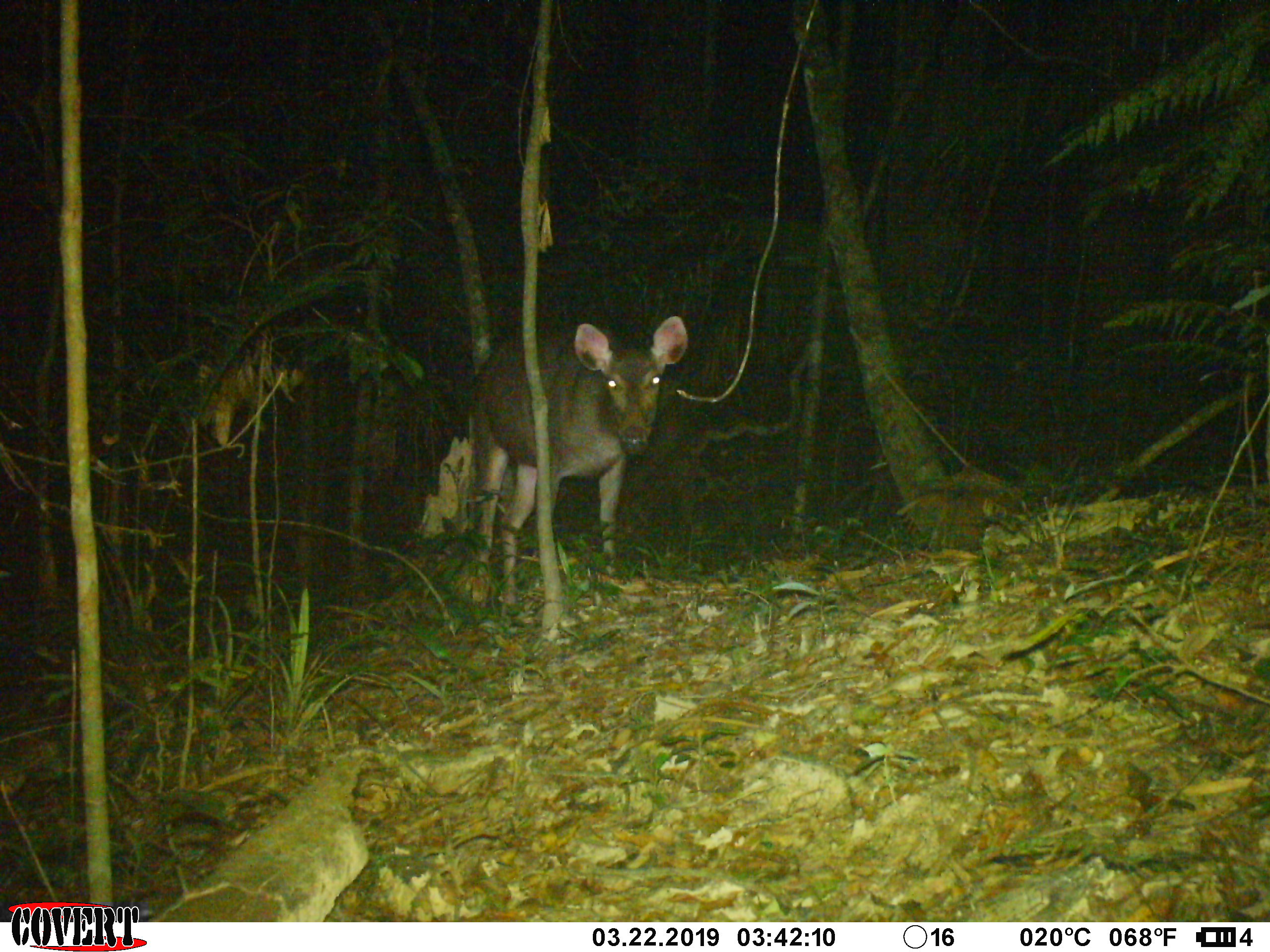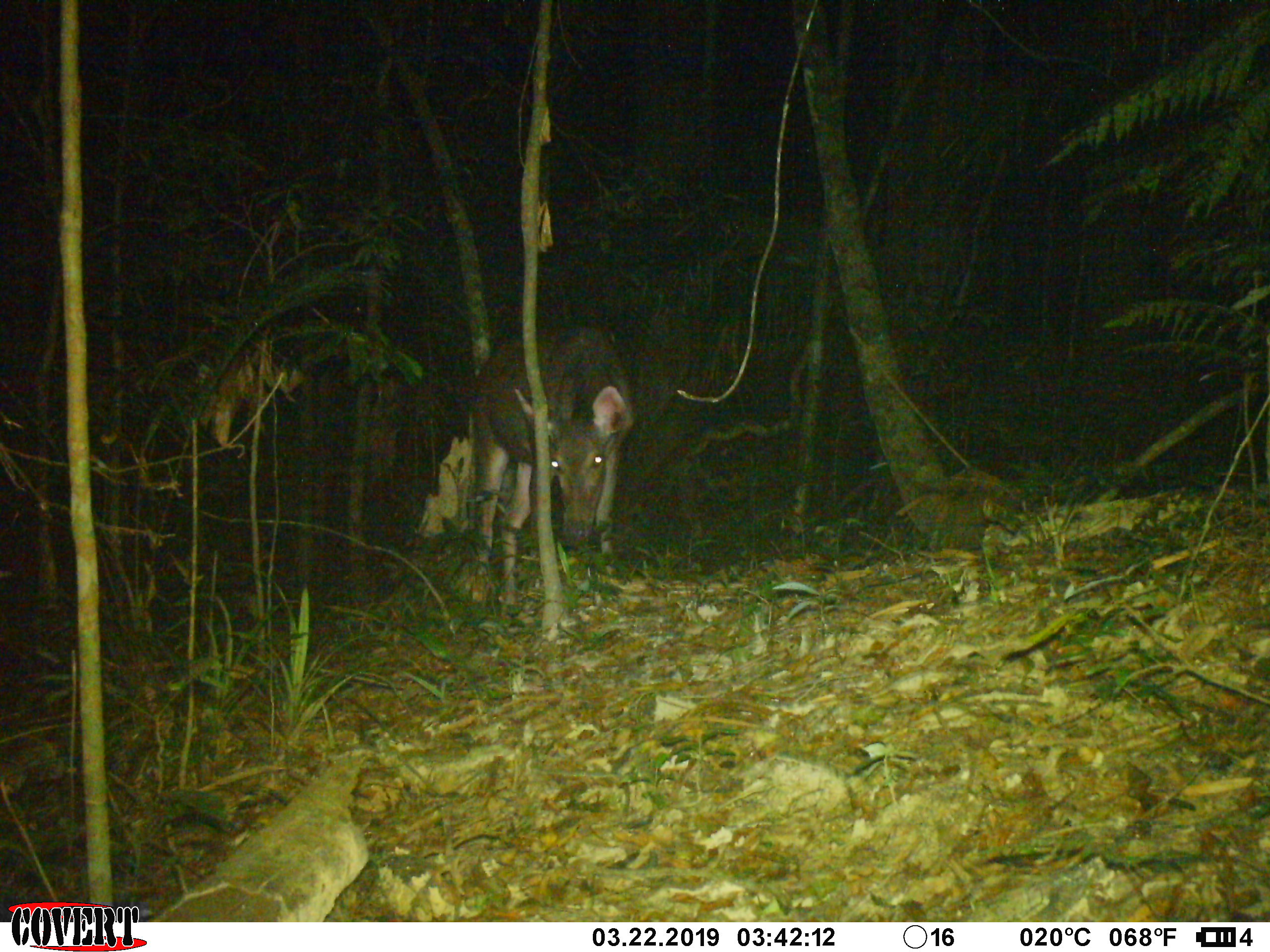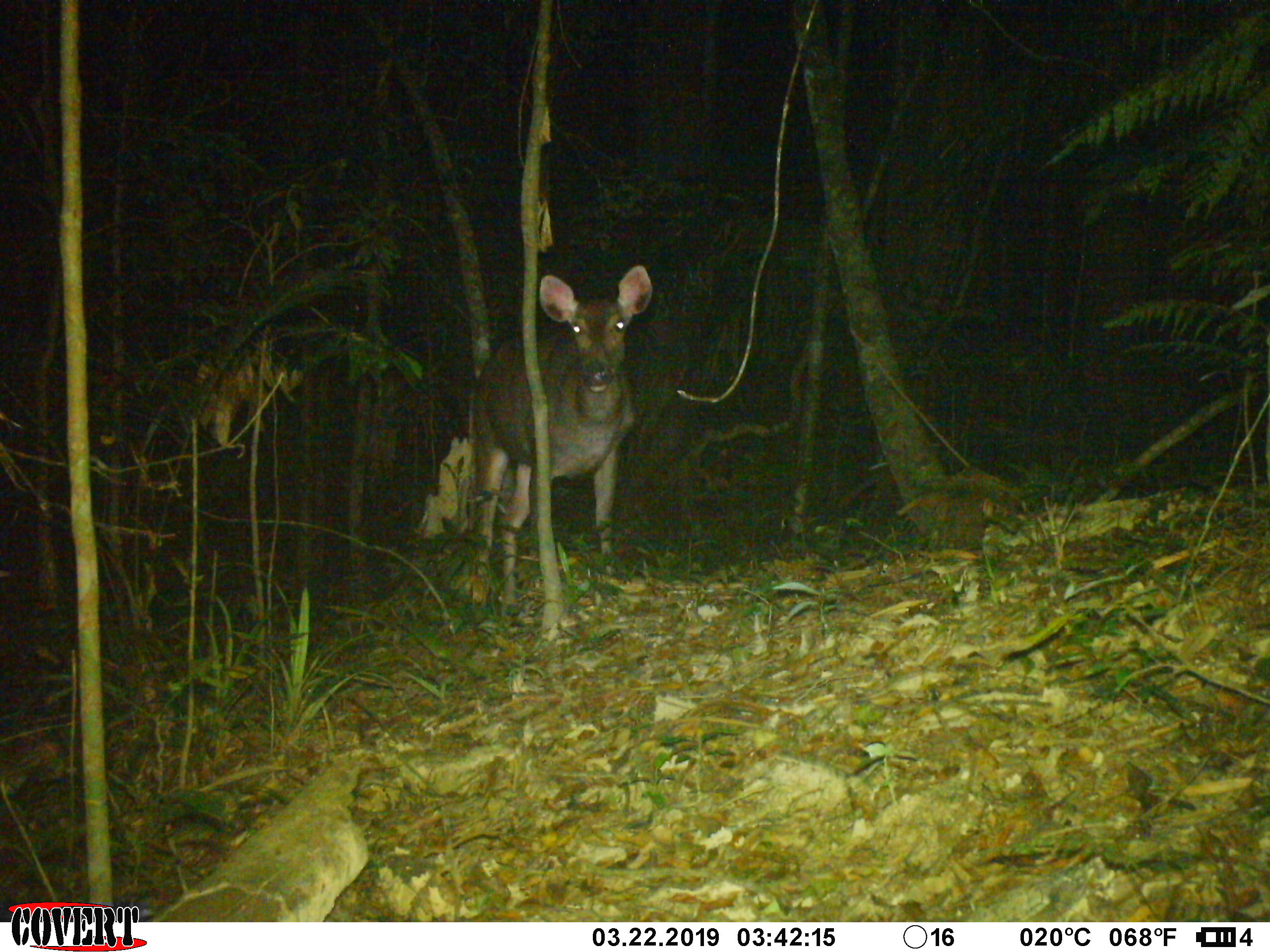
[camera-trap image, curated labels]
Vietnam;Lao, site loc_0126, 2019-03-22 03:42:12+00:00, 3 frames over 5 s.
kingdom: Animalia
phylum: Chordata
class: Mammalia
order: Artiodactyla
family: Cervidae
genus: Rusa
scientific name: Rusa unicolor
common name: sambar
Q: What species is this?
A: Sambar (Rusa unicolor).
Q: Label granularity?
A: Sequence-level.